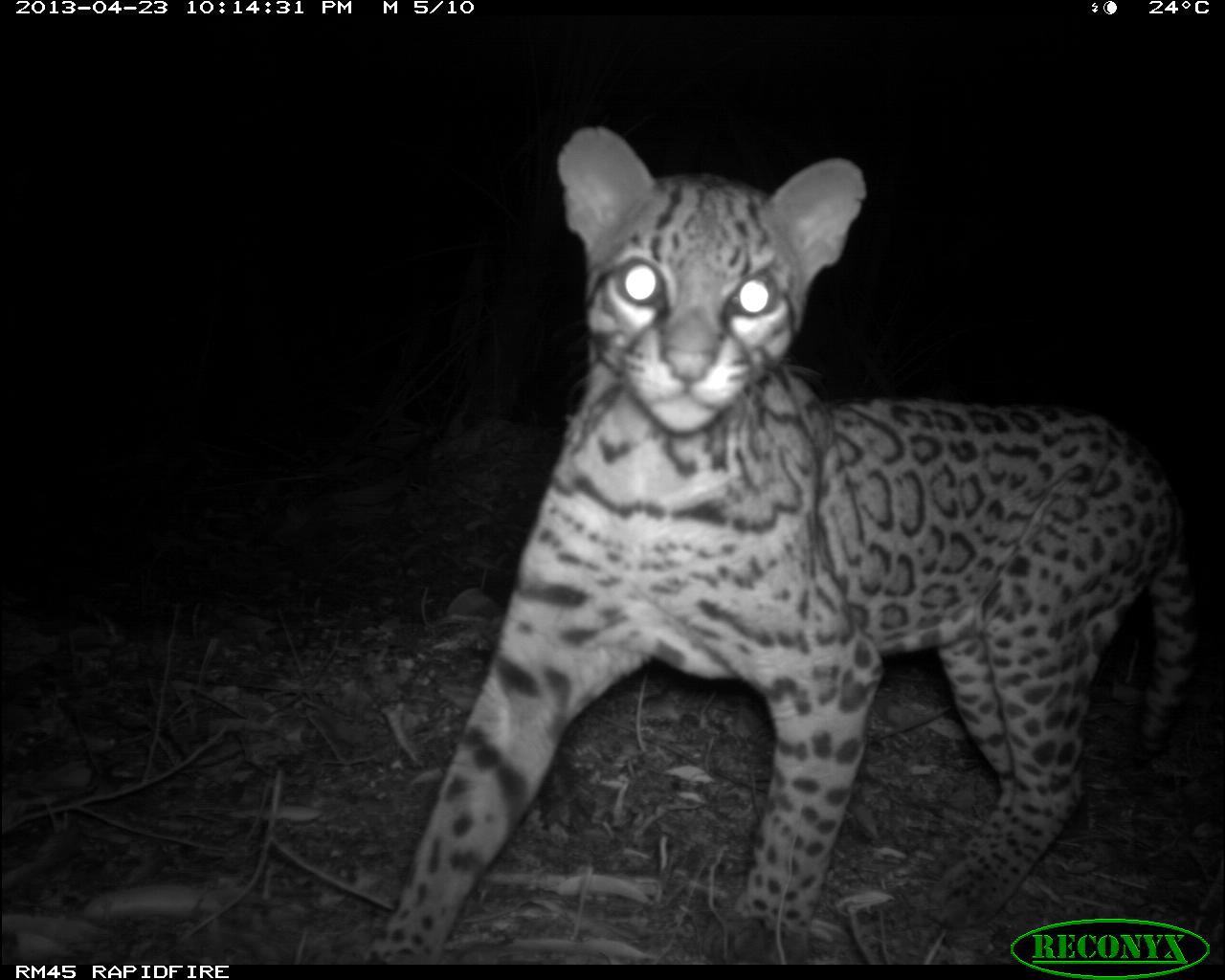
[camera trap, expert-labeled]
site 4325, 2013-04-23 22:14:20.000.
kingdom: Animalia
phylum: Chordata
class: Mammalia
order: Carnivora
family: Felidae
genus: Leopardus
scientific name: Leopardus pardalis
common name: ocelot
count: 1